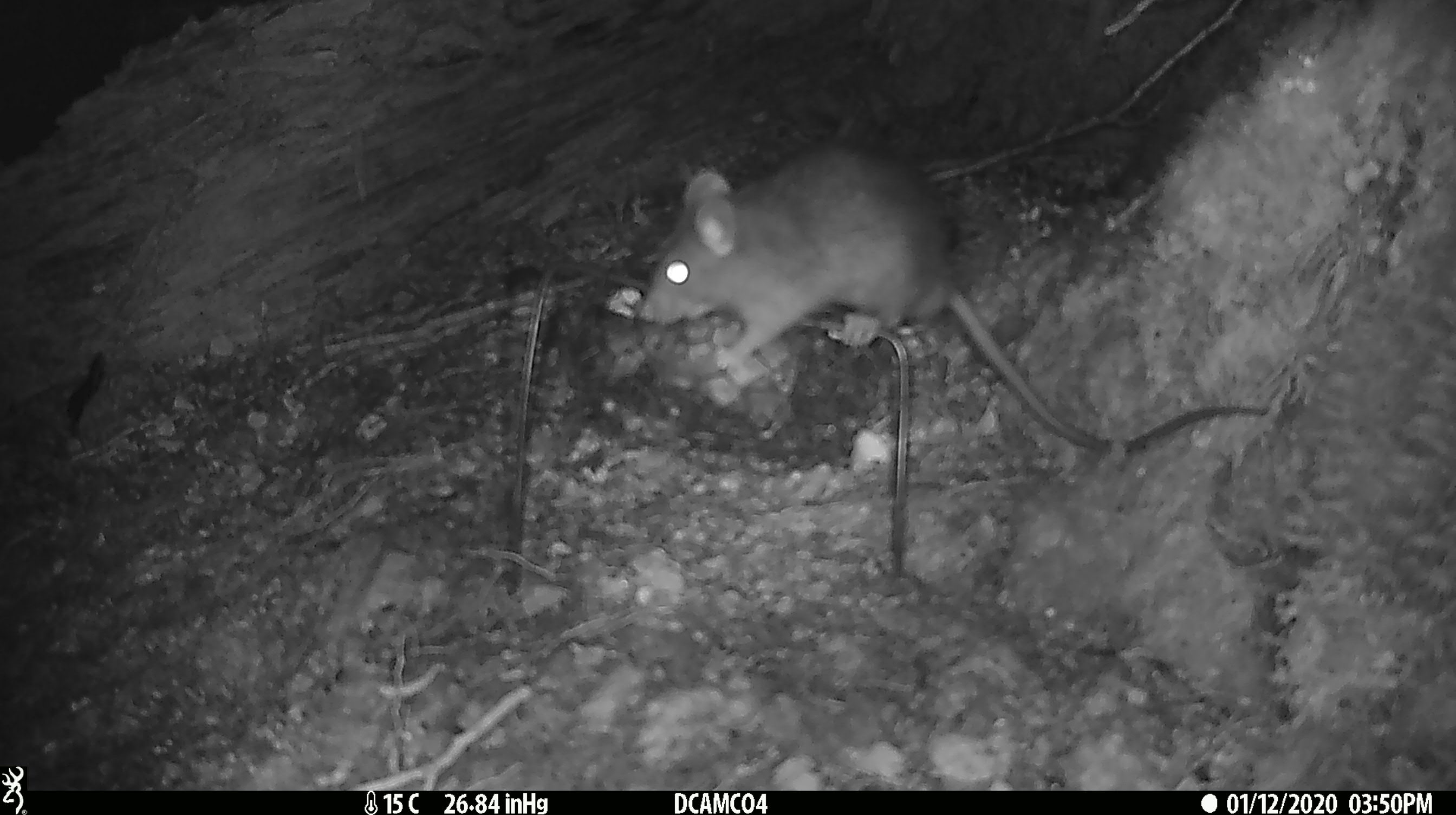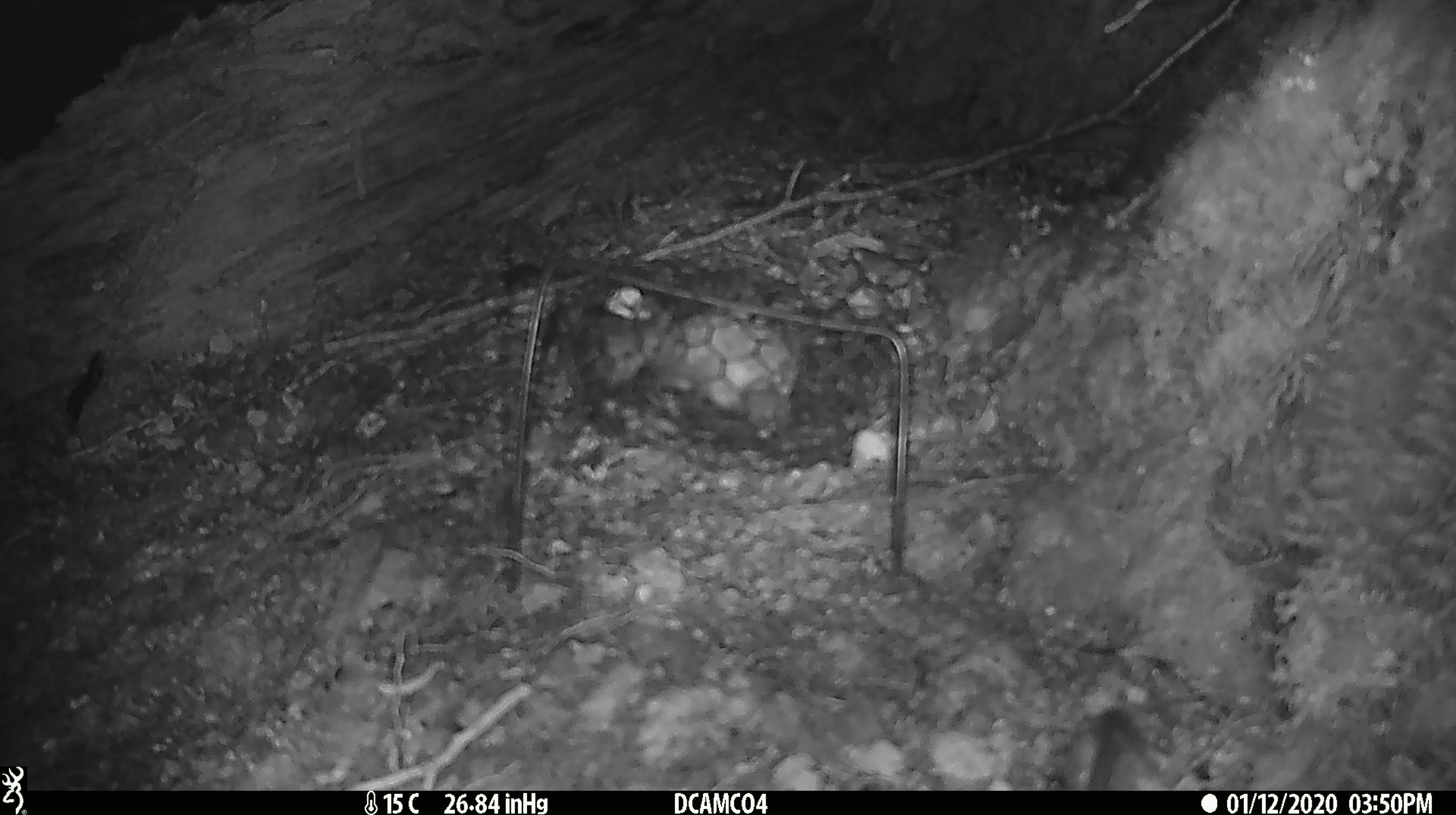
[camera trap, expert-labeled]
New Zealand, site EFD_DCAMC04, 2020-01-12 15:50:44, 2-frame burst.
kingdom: Animalia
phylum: Chordata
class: Mammalia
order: Rodentia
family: Muridae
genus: Rattus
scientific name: Rattus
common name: rat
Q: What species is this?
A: Rat (Rattus).